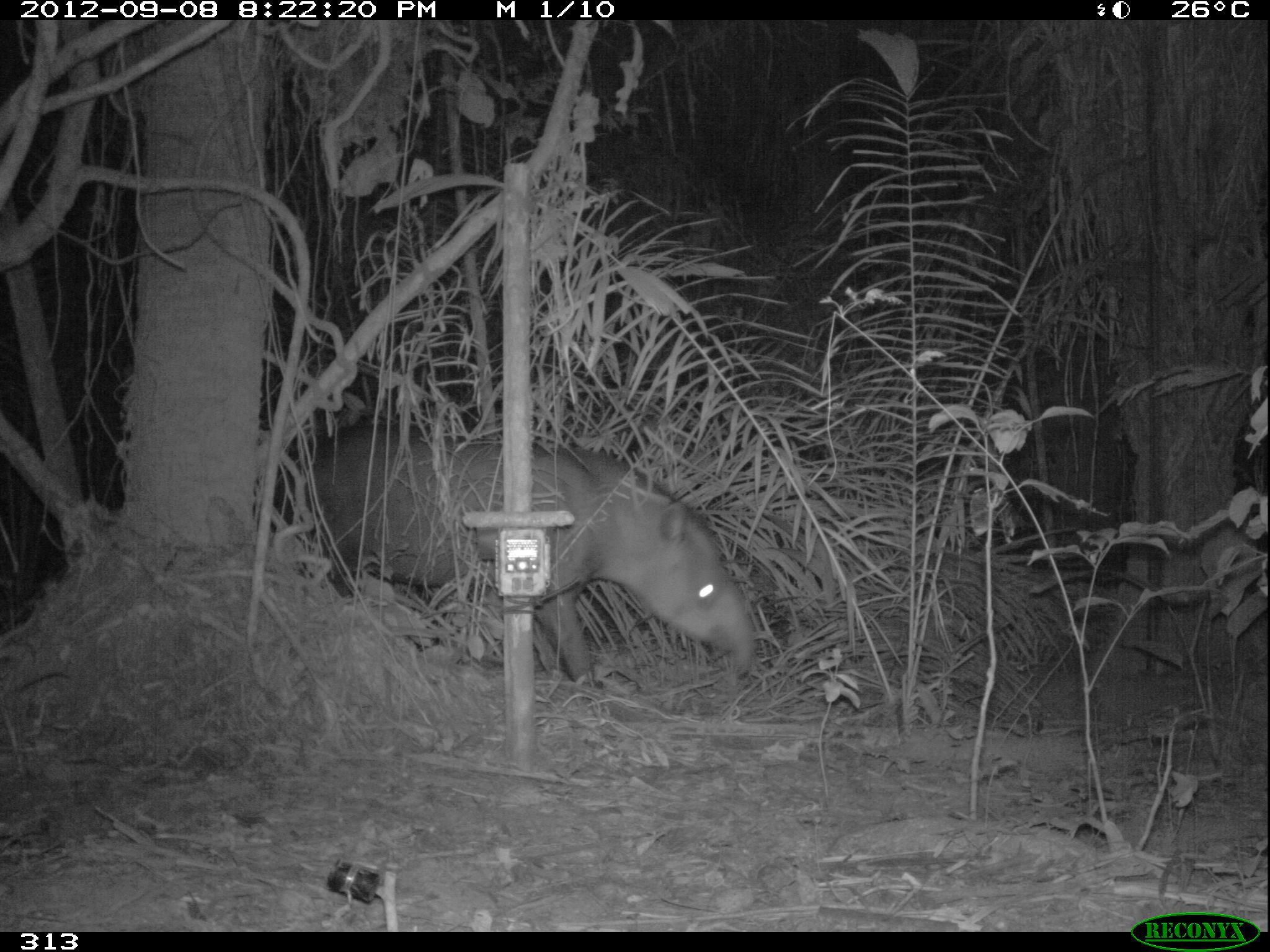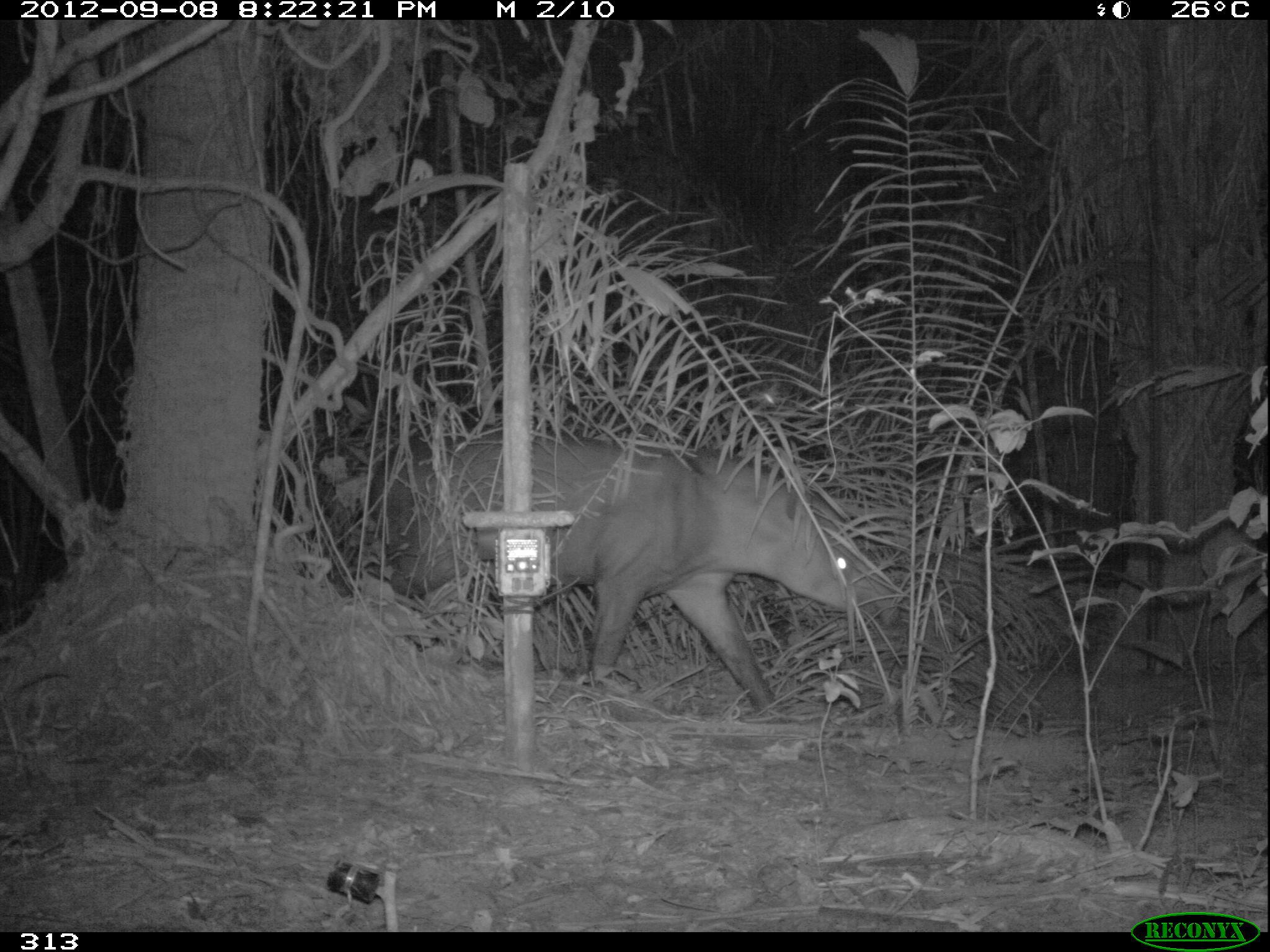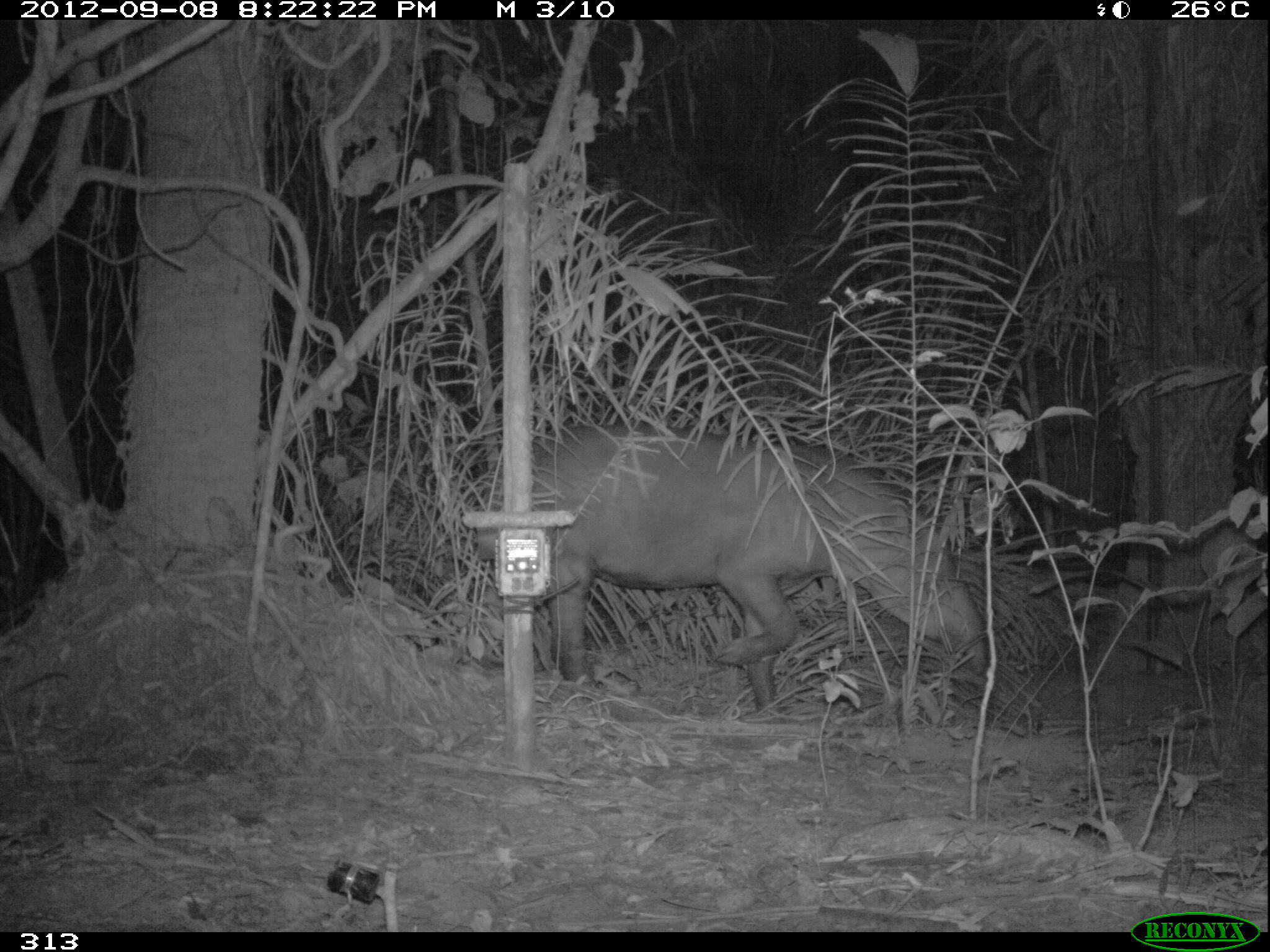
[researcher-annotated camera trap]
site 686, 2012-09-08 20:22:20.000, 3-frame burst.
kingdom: Animalia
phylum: Chordata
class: Mammalia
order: Perissodactyla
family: Tapiridae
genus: Tapirus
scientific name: Tapirus terrestris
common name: south american tapir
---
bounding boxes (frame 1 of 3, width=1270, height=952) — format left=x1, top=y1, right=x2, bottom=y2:
tapirus terrestris: left=306, top=418, right=751, bottom=678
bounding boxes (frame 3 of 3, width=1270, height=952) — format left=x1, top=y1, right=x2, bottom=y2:
tapirus terrestris: left=494, top=411, right=994, bottom=726